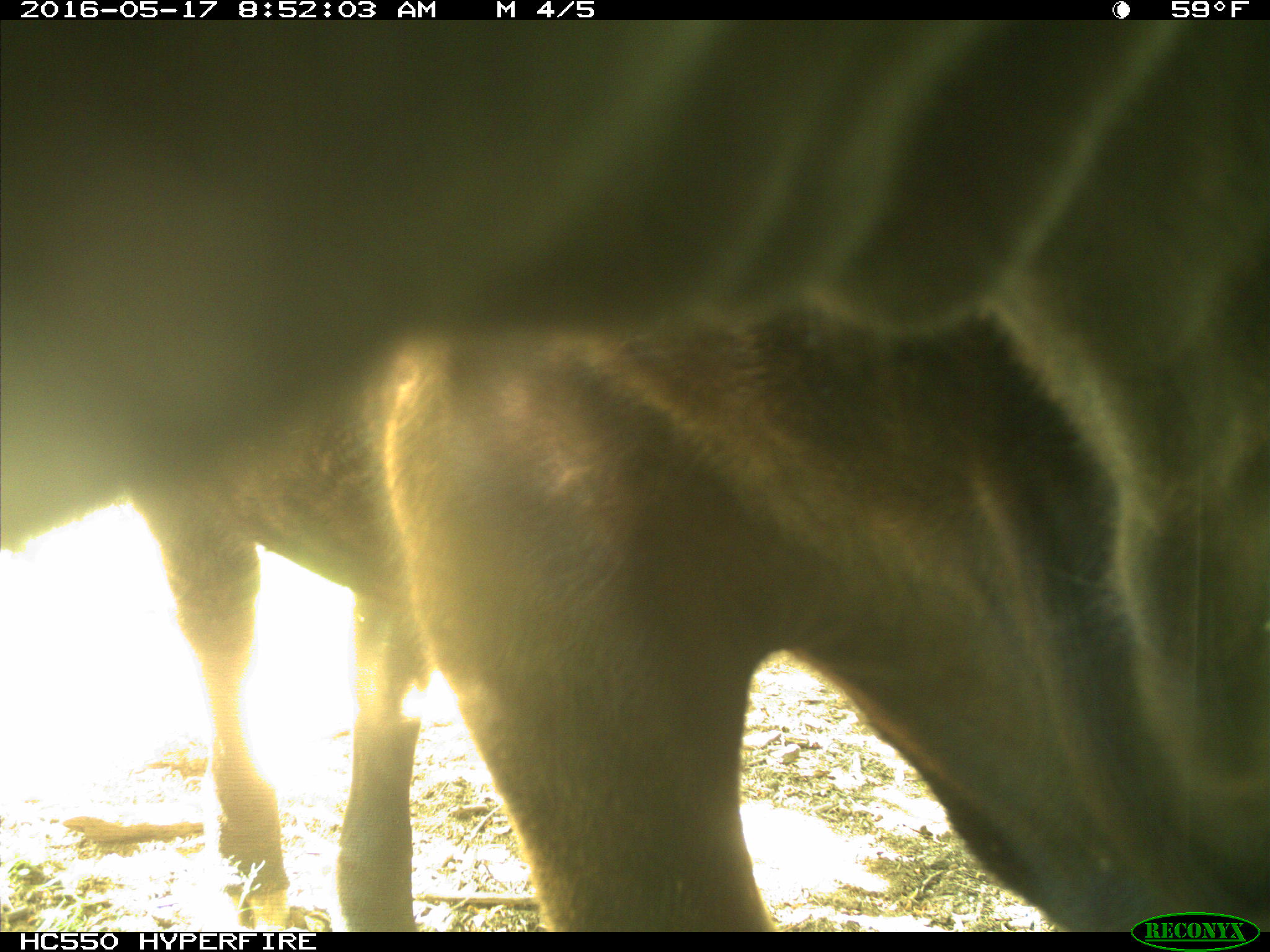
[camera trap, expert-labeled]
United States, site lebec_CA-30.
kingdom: Animalia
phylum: Chordata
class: Mammalia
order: Artiodactyla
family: Bovidae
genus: Bos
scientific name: Bos taurus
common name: domestic cow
Bos taurus (domestic cow).